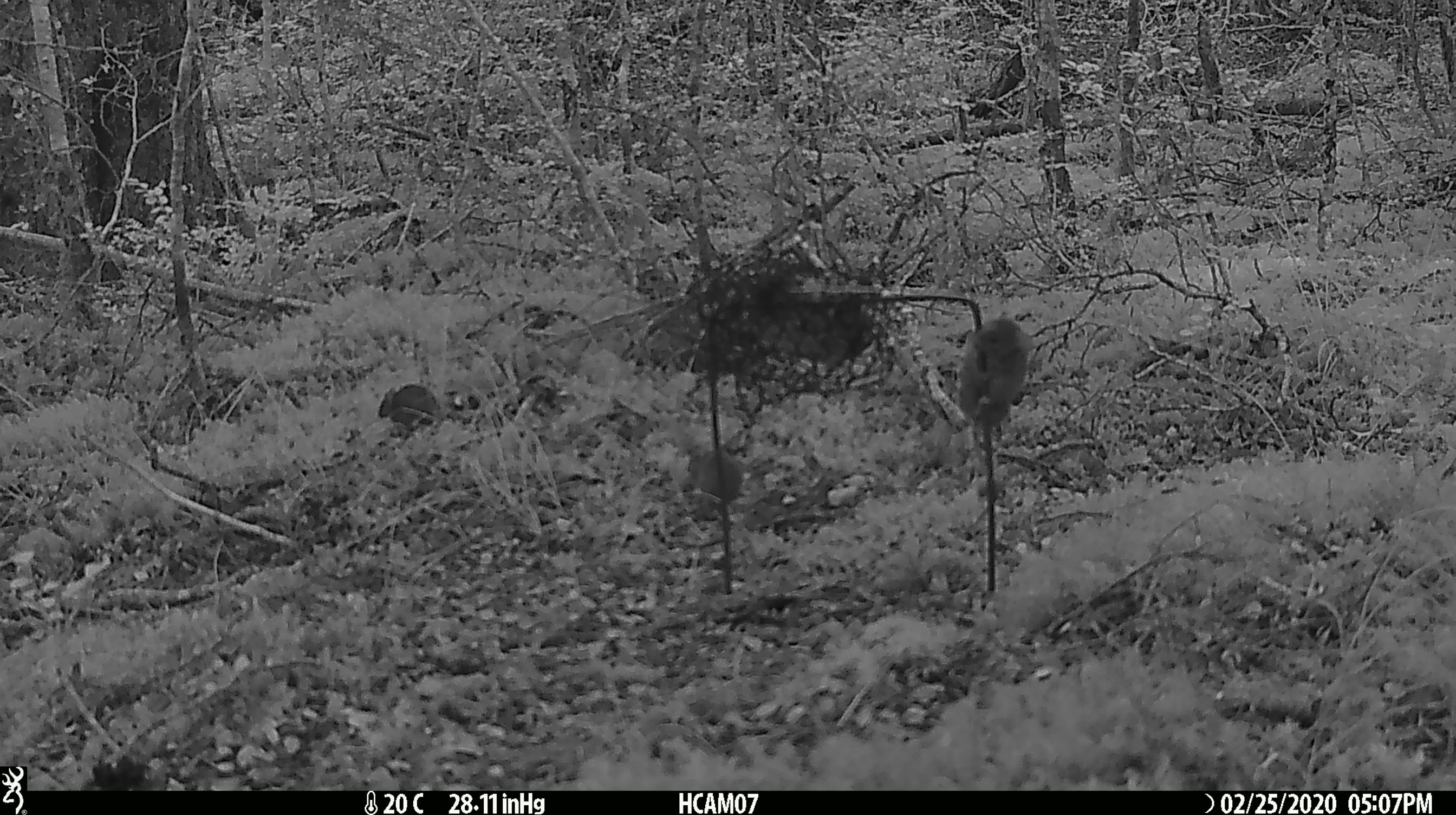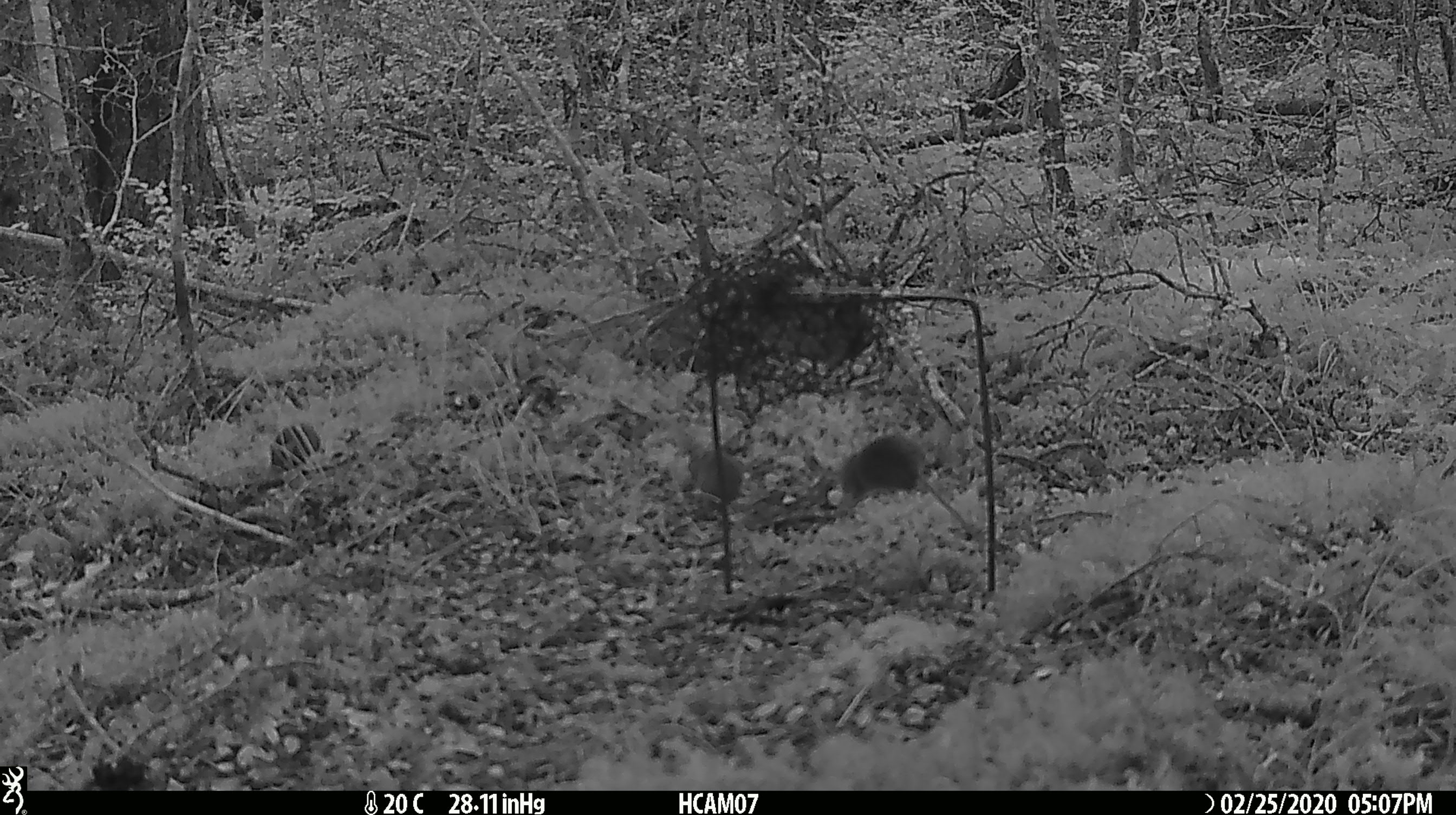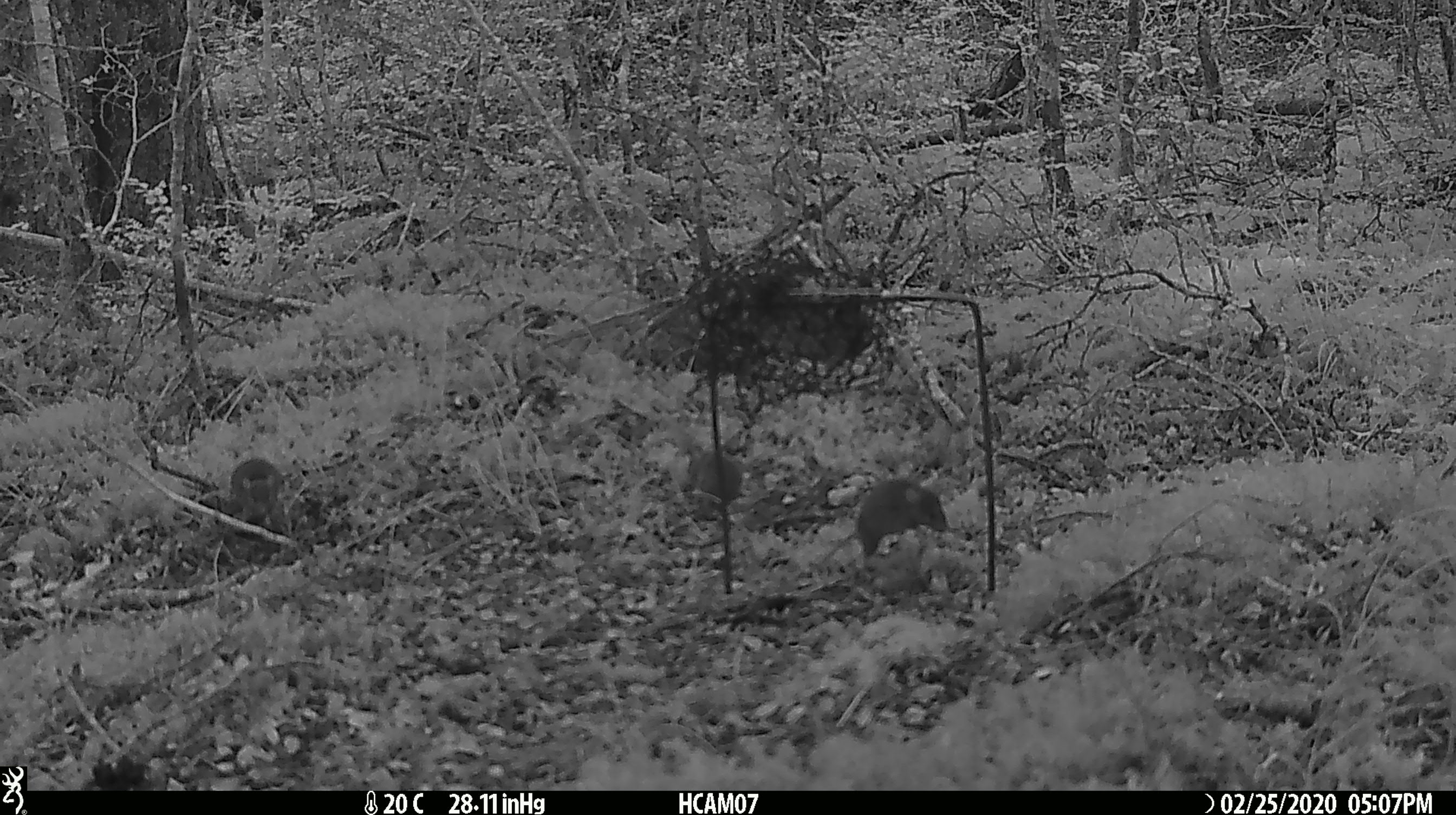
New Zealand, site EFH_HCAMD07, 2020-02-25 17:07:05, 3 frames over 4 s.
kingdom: Animalia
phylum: Chordata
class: Mammalia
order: Rodentia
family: Muridae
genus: Mus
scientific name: Mus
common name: mouse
Mouse (Mus).